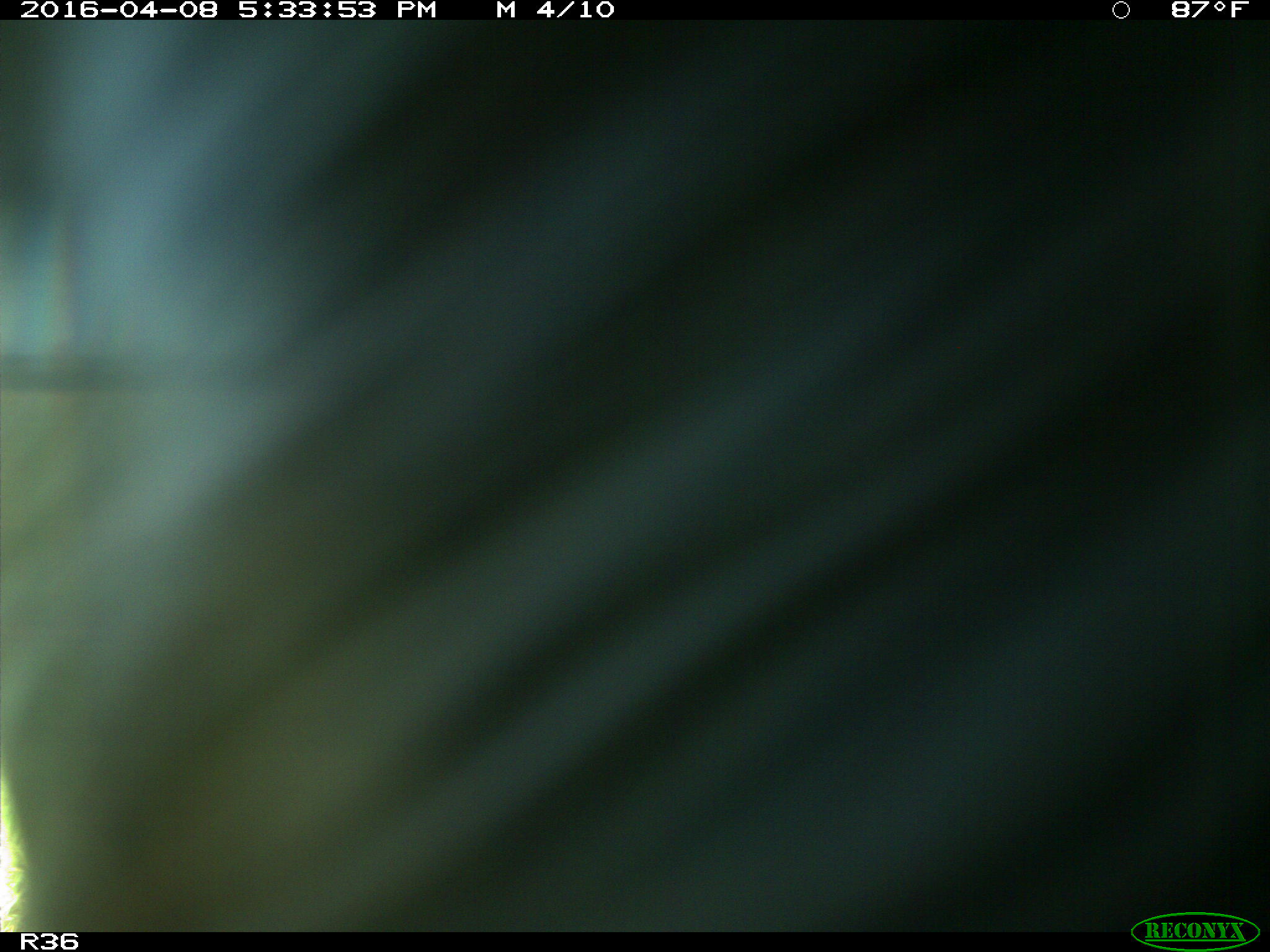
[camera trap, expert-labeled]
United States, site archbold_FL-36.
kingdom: Animalia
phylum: Chordata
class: Mammalia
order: Artiodactyla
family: Bovidae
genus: Bos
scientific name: Bos taurus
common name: domestic cow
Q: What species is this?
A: Bos taurus (domestic cow).